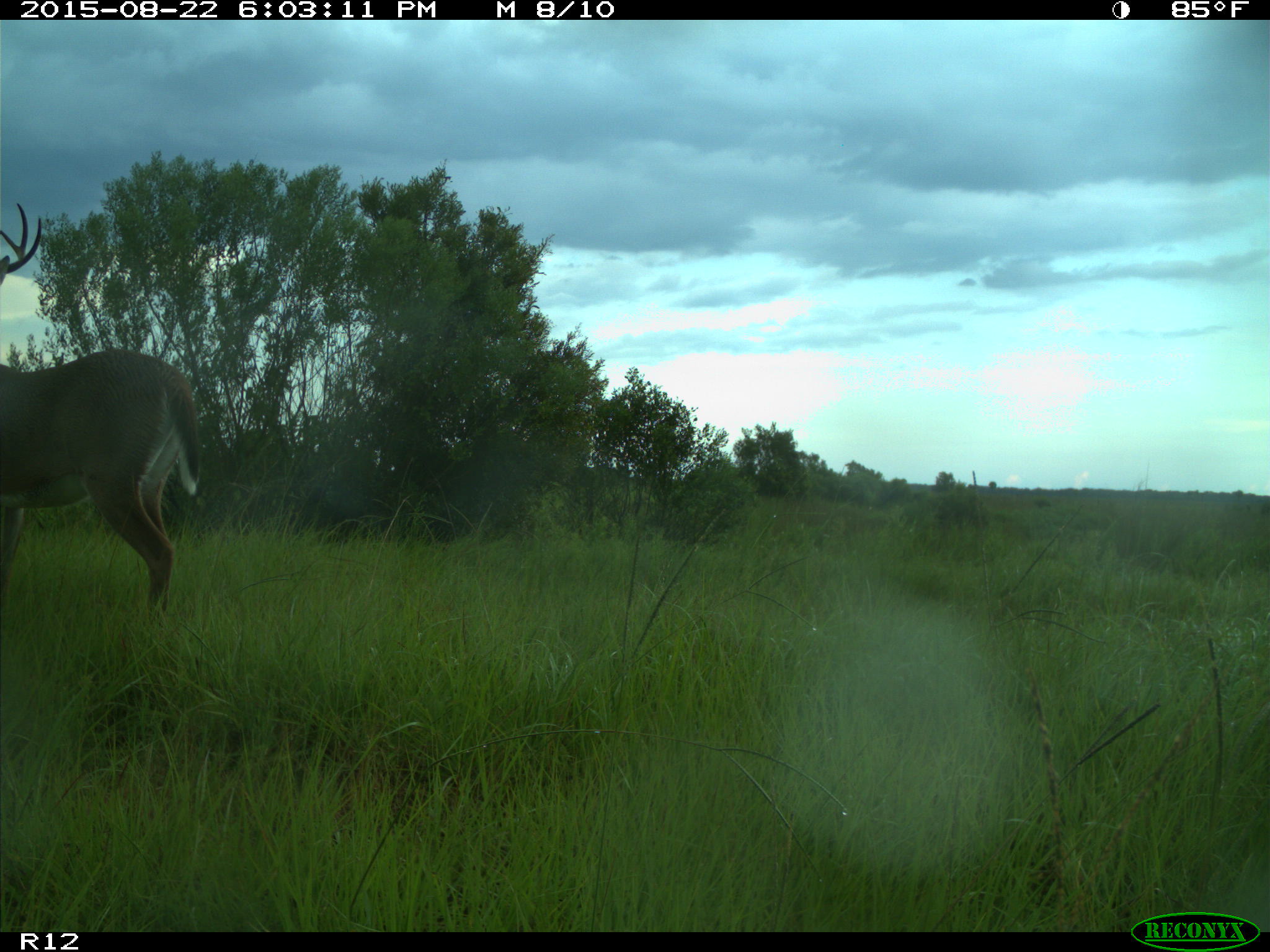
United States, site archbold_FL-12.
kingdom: Animalia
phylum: Chordata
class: Mammalia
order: Artiodactyla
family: Cervidae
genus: Odocoileus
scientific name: Odocoileus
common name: deer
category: unidentified deer